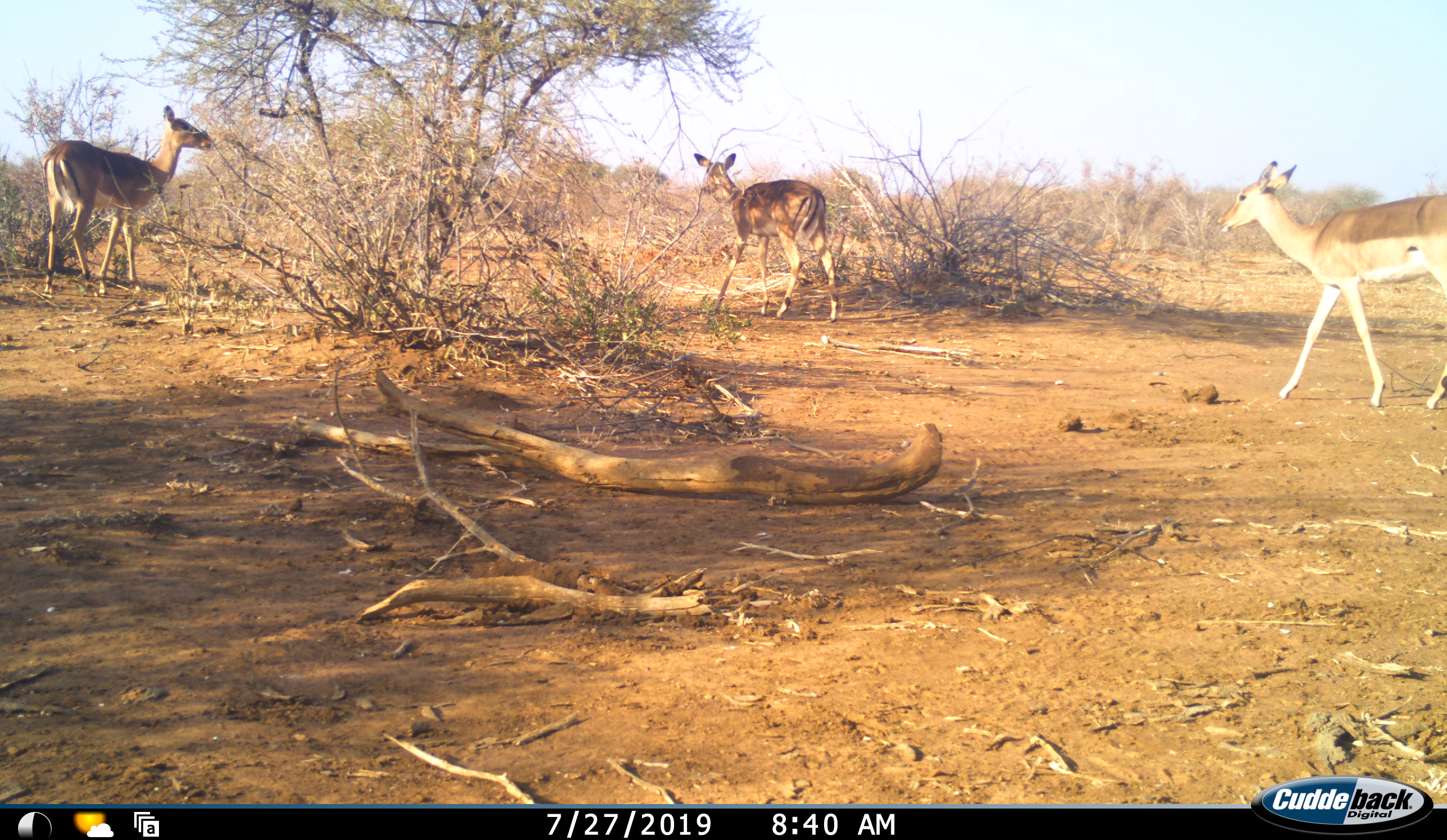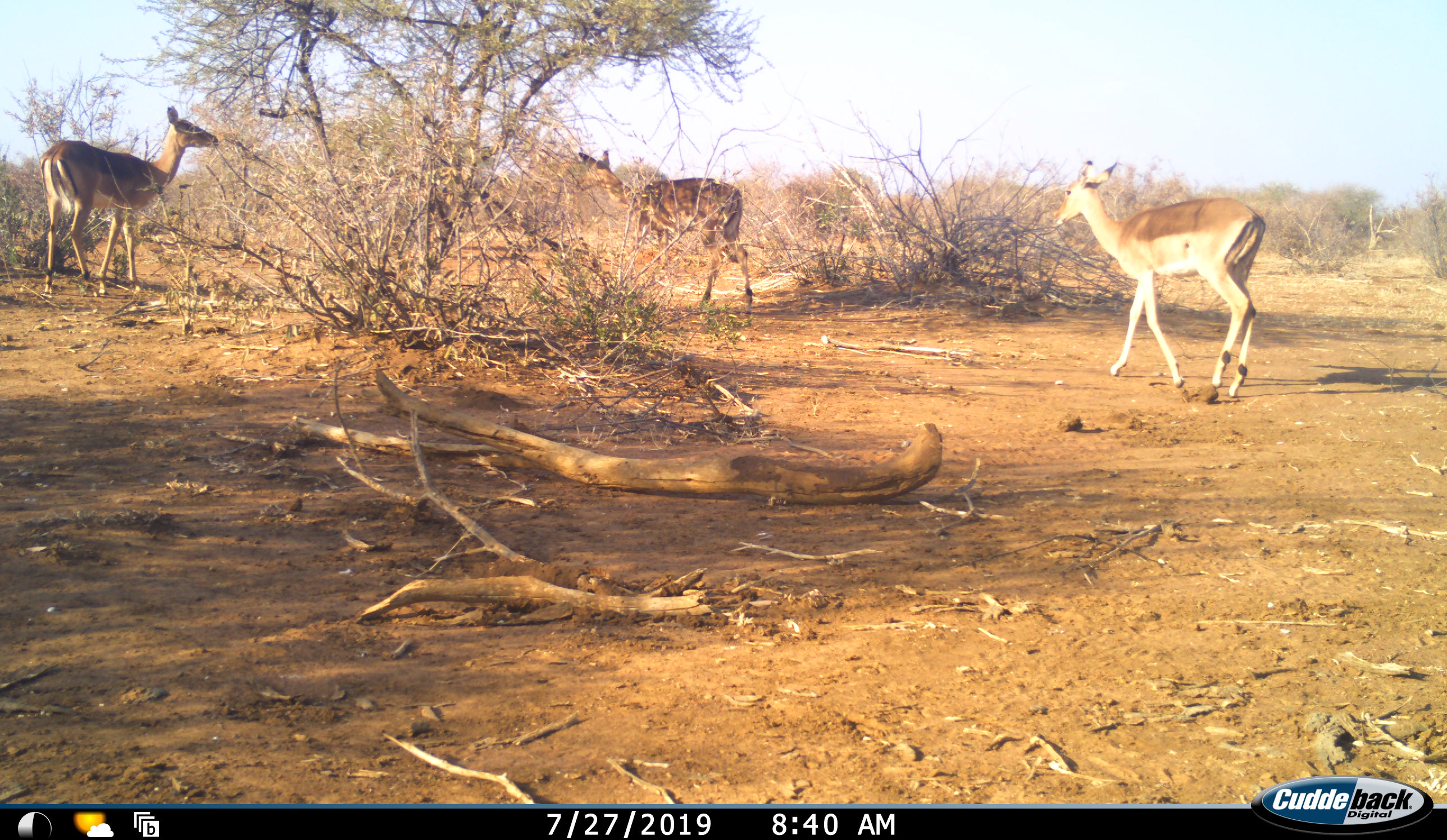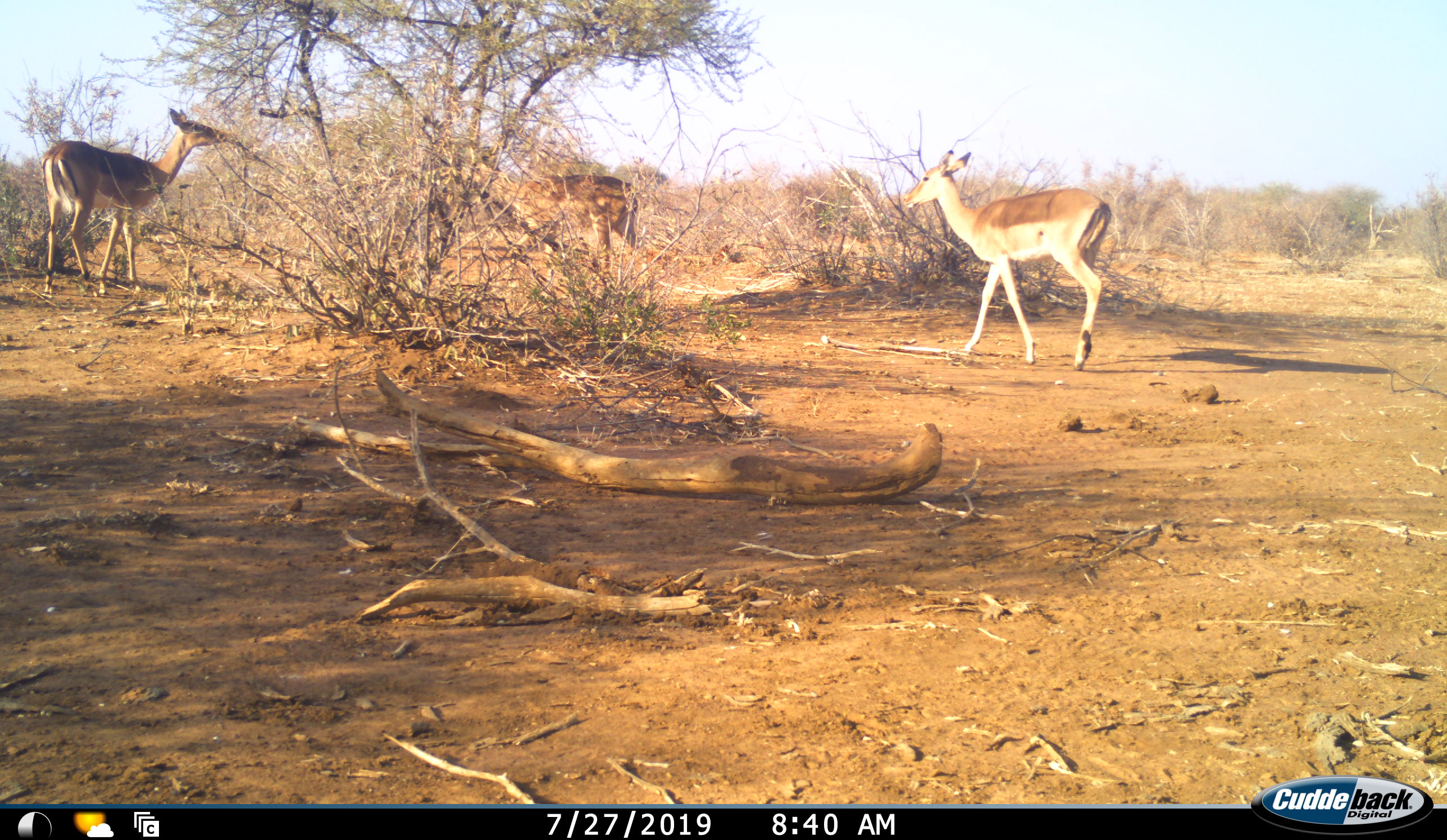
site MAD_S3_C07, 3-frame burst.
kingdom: Animalia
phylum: Chordata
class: Mammalia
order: Artiodactyla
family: Bovidae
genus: Aepyceros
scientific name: Aepyceros melampus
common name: impala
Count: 3.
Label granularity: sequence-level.